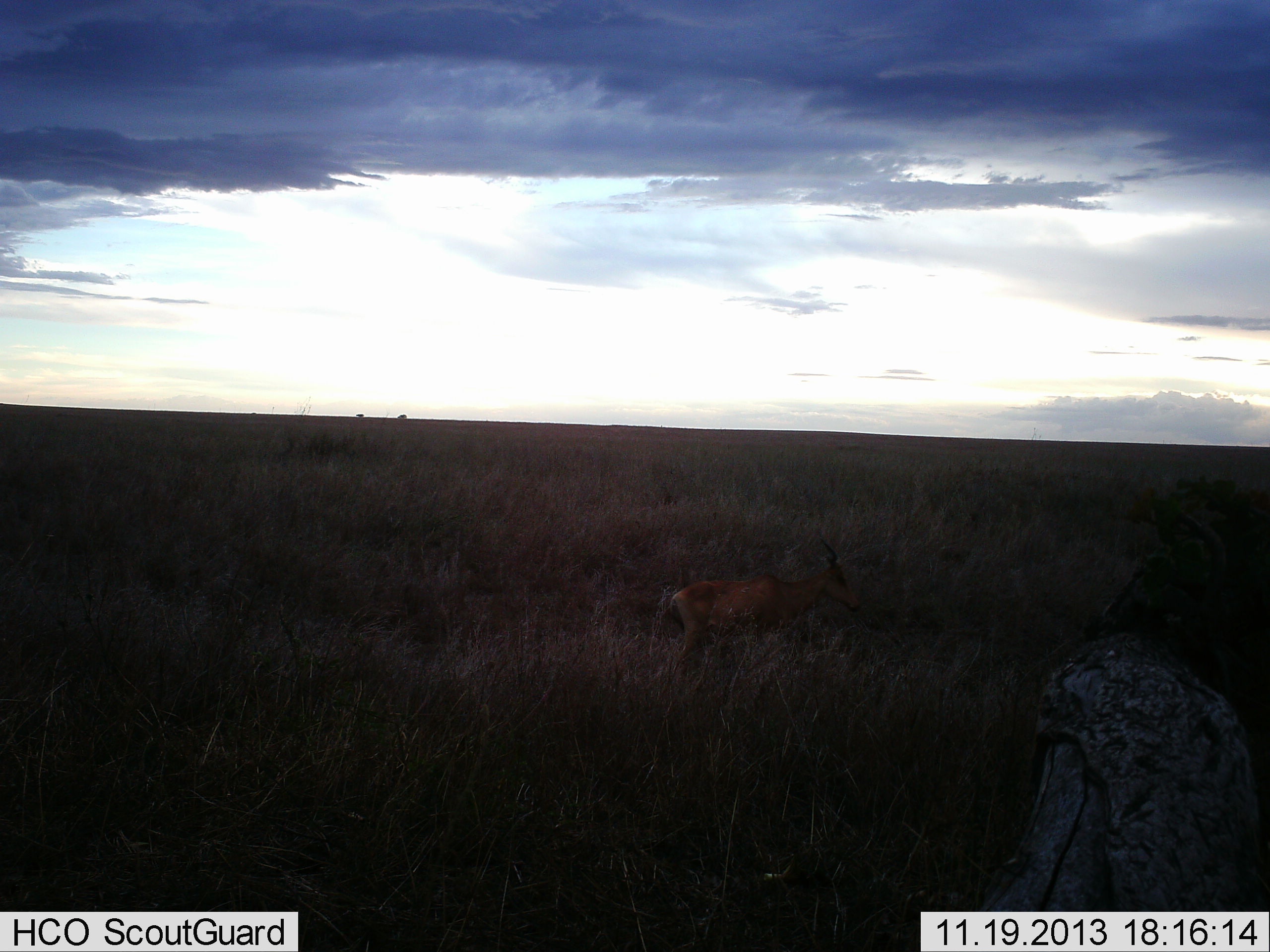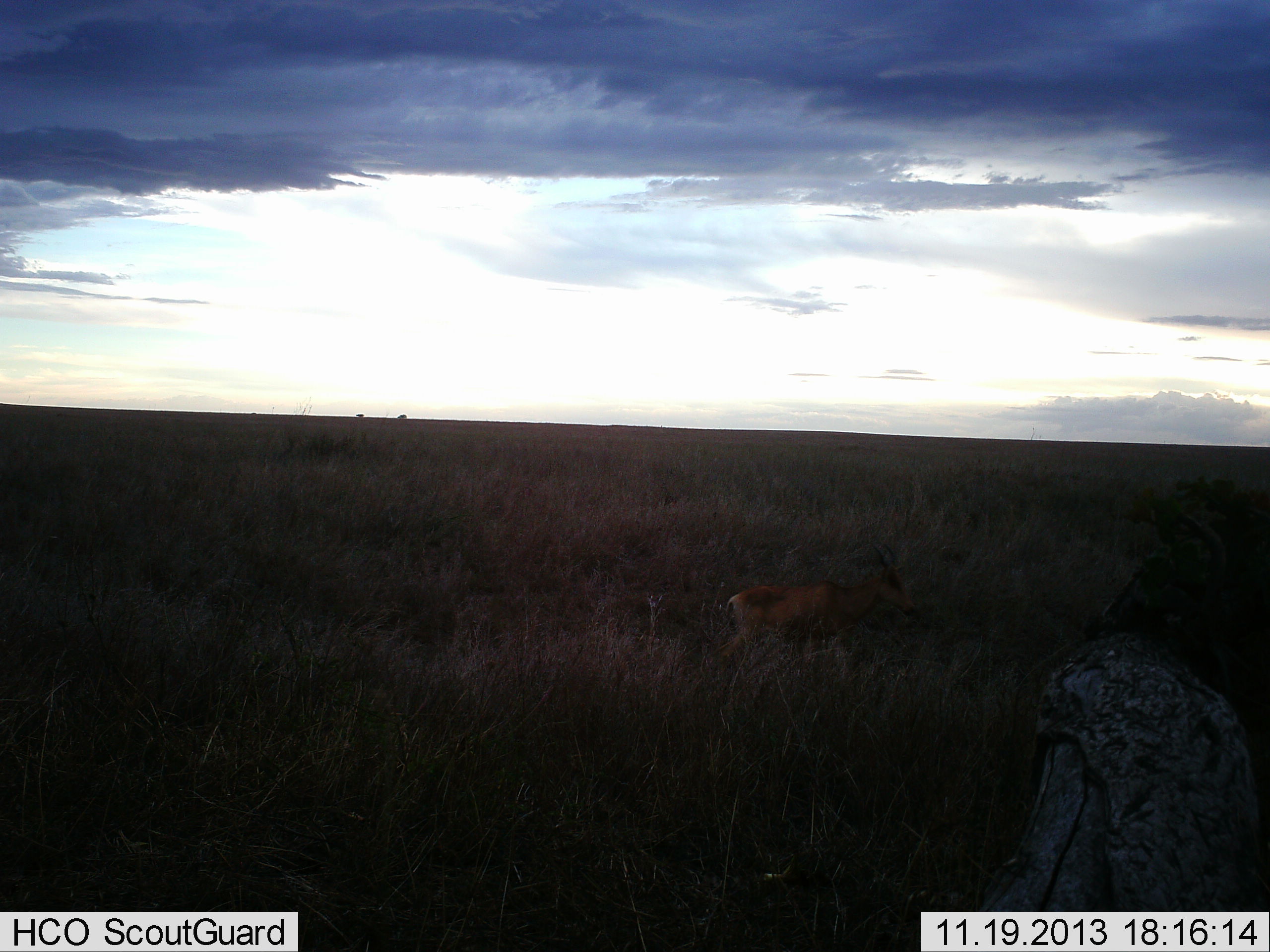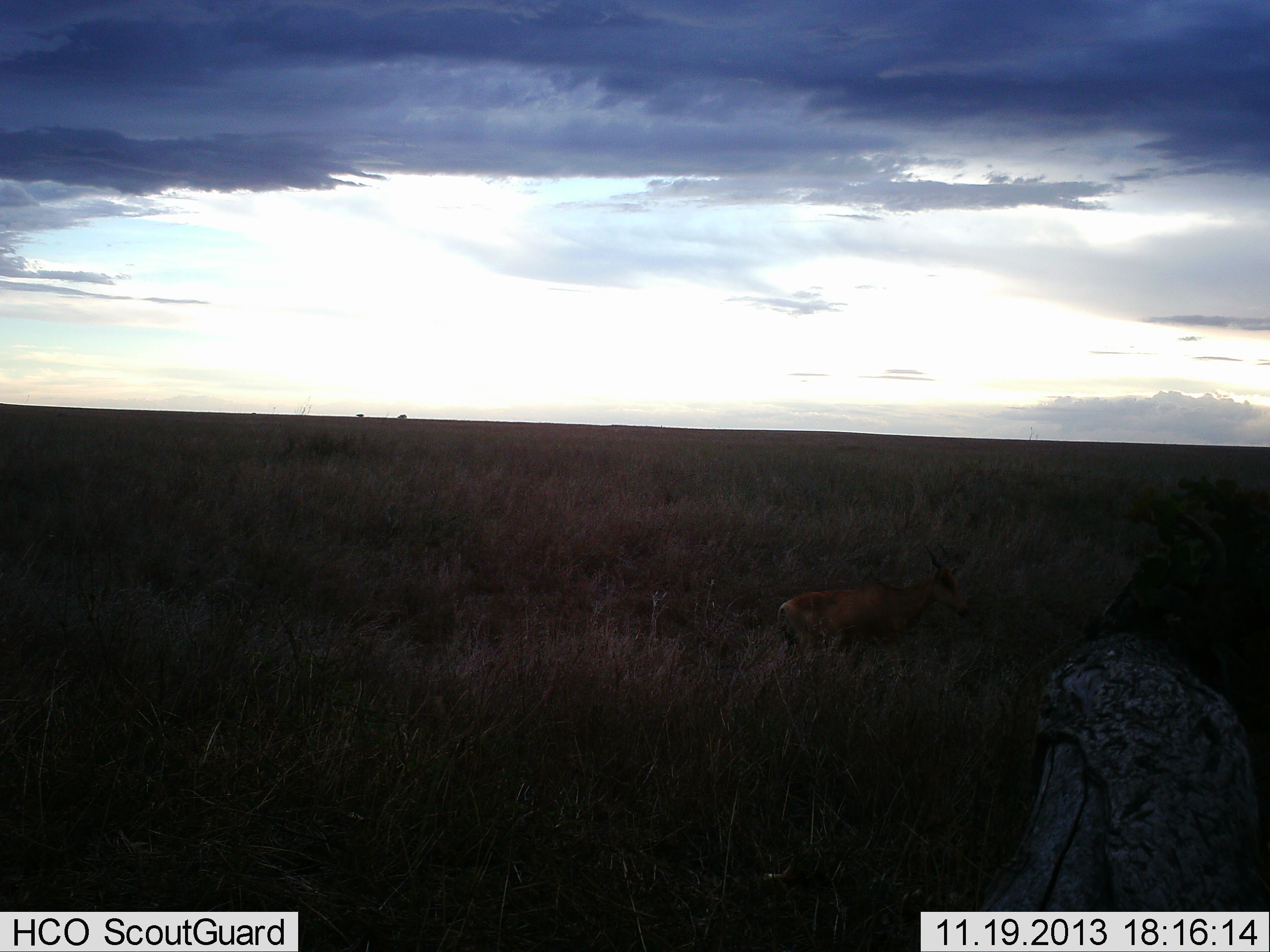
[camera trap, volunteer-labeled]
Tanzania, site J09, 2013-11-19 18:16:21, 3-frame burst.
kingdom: Animalia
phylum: Chordata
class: Mammalia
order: Artiodactyla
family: Bovidae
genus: Alcelaphus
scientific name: Alcelaphus buselaphus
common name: hartebeest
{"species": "hartebeest (Alcelaphus buselaphus)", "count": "1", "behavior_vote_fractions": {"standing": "0%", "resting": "0%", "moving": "100%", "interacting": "0%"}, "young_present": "0%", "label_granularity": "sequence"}